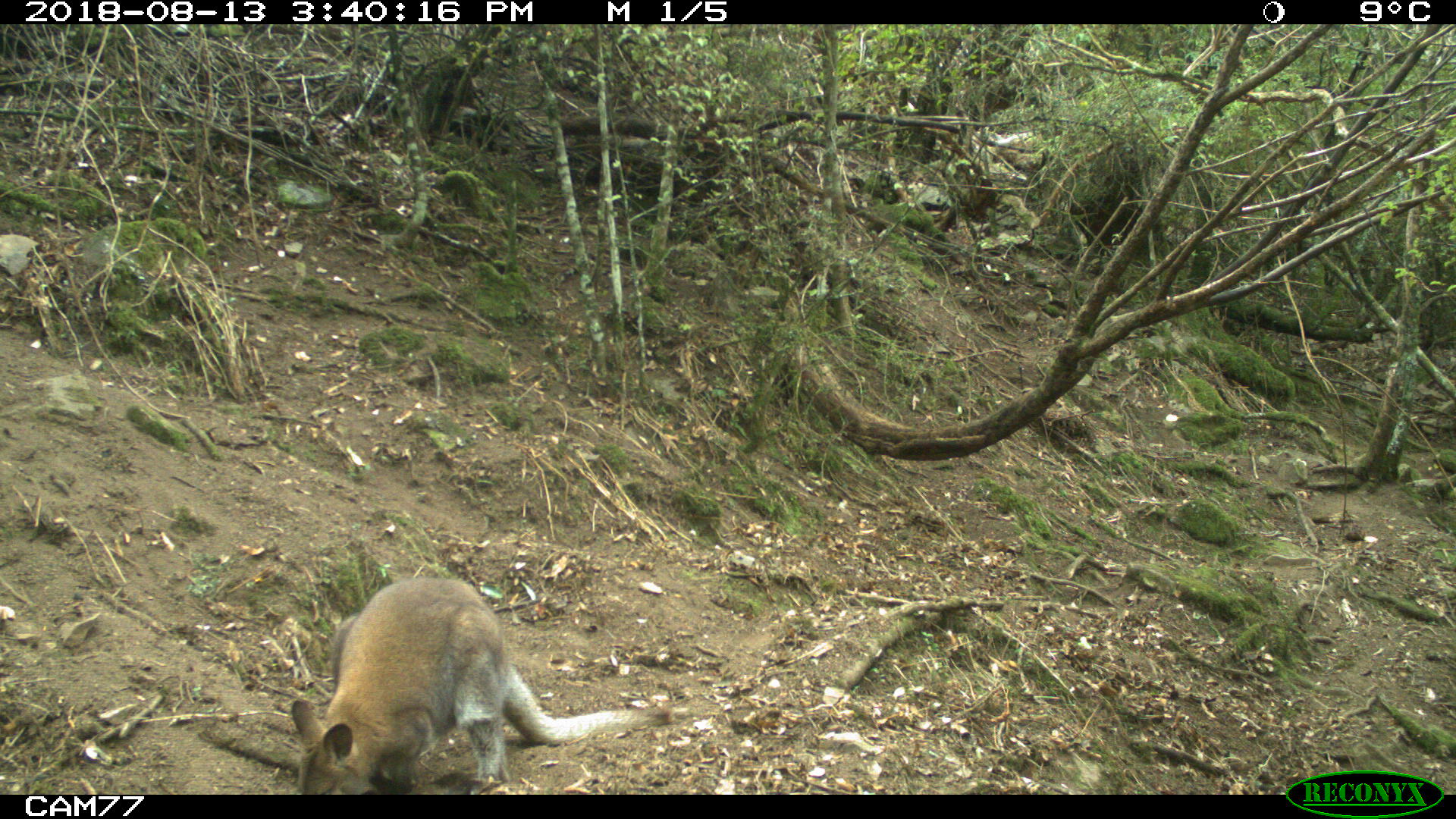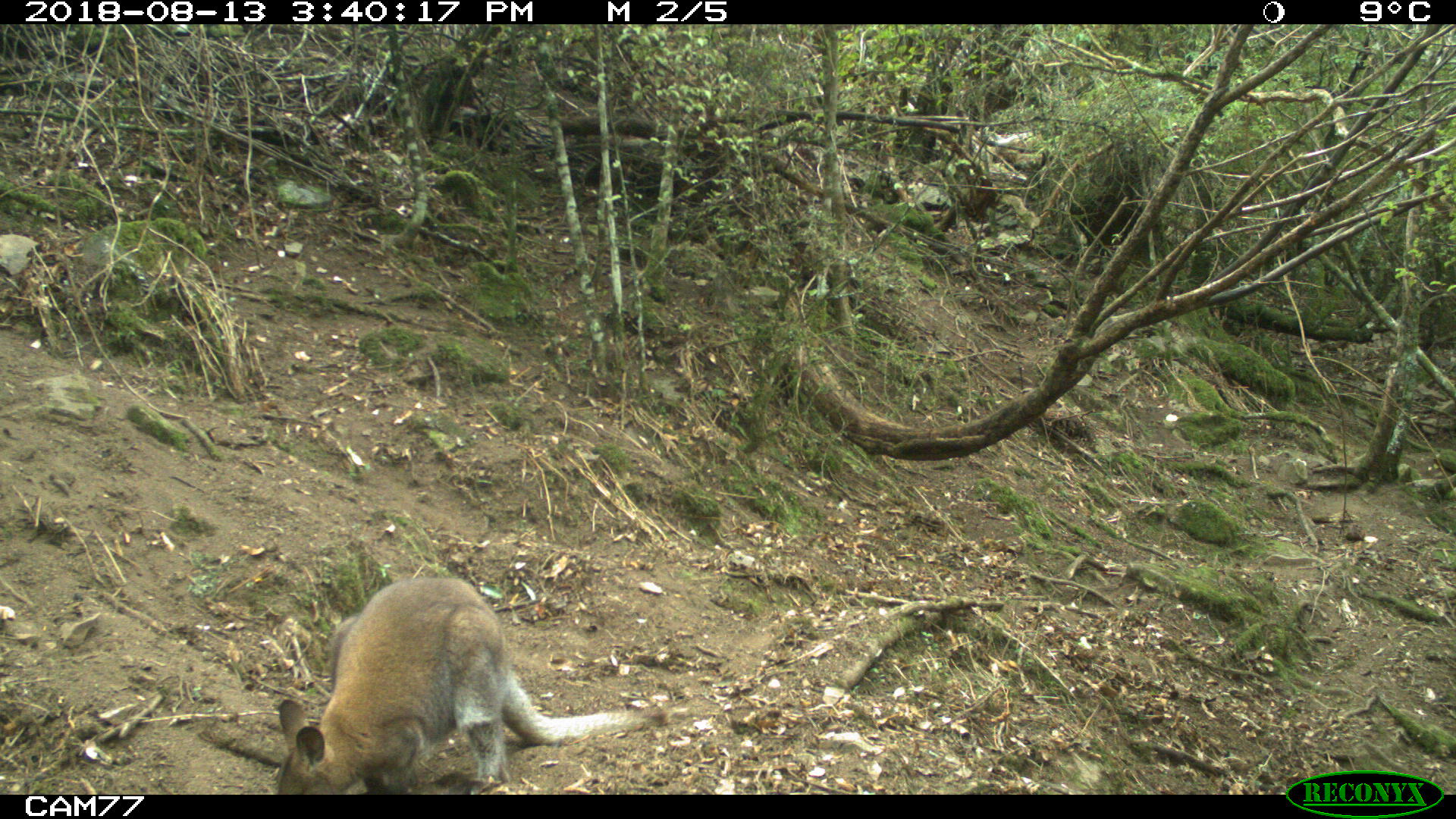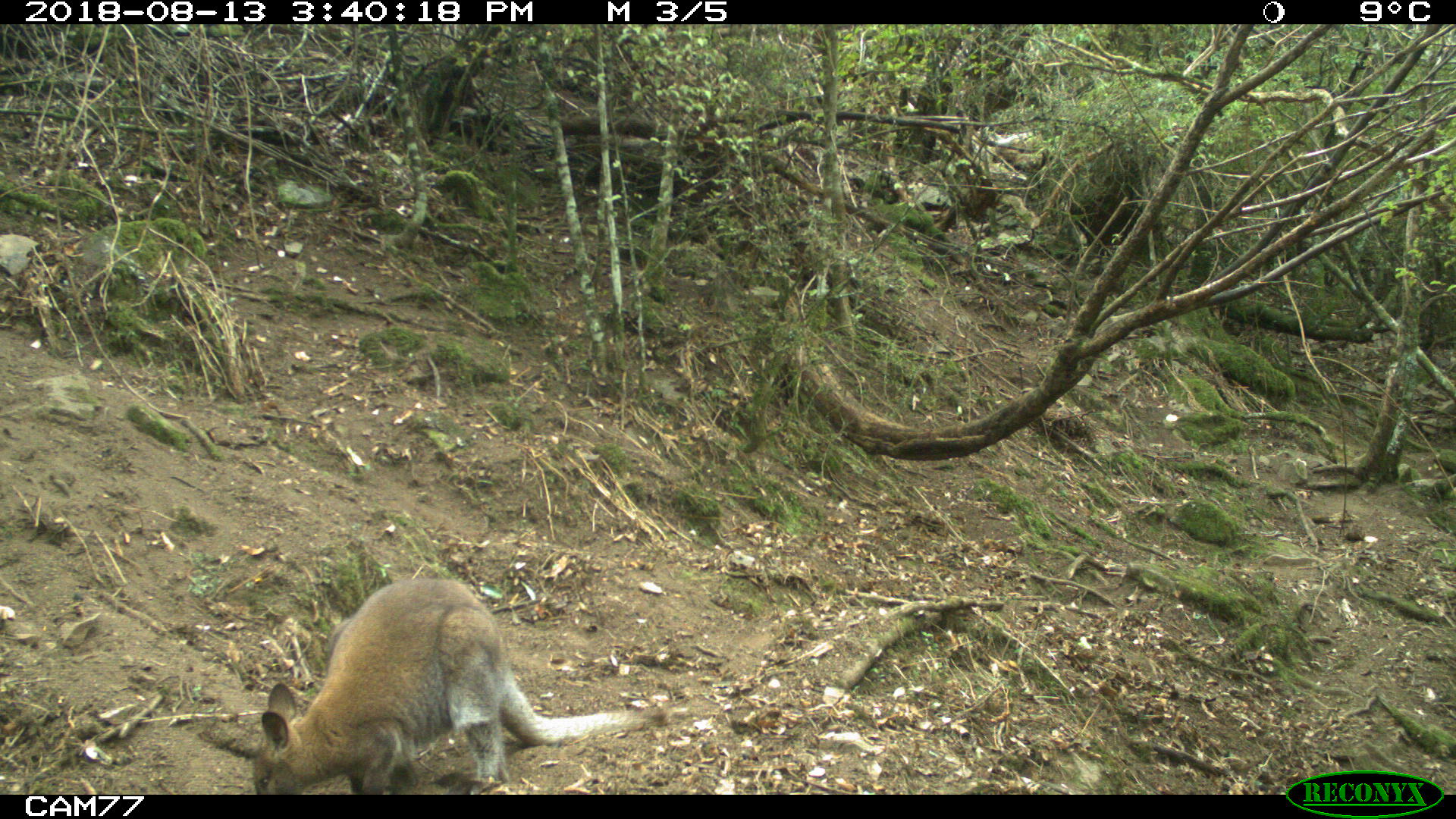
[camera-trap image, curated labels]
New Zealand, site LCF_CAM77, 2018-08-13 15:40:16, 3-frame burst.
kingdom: Animalia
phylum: Chordata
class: Mammalia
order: Diprotodontia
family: Macropodidae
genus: Notamacropus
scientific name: Notamacropus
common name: wallaby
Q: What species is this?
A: Wallaby (Notamacropus).